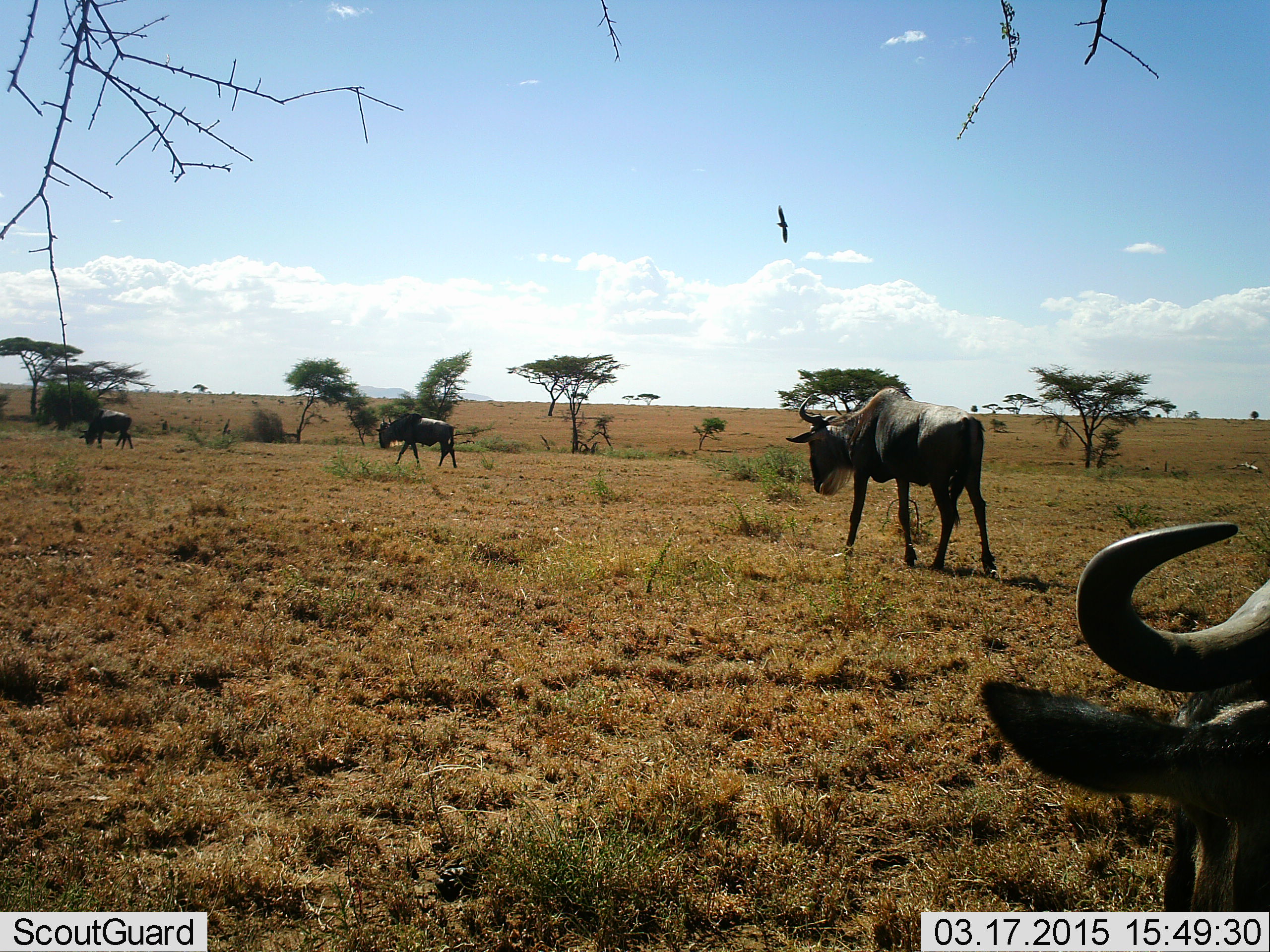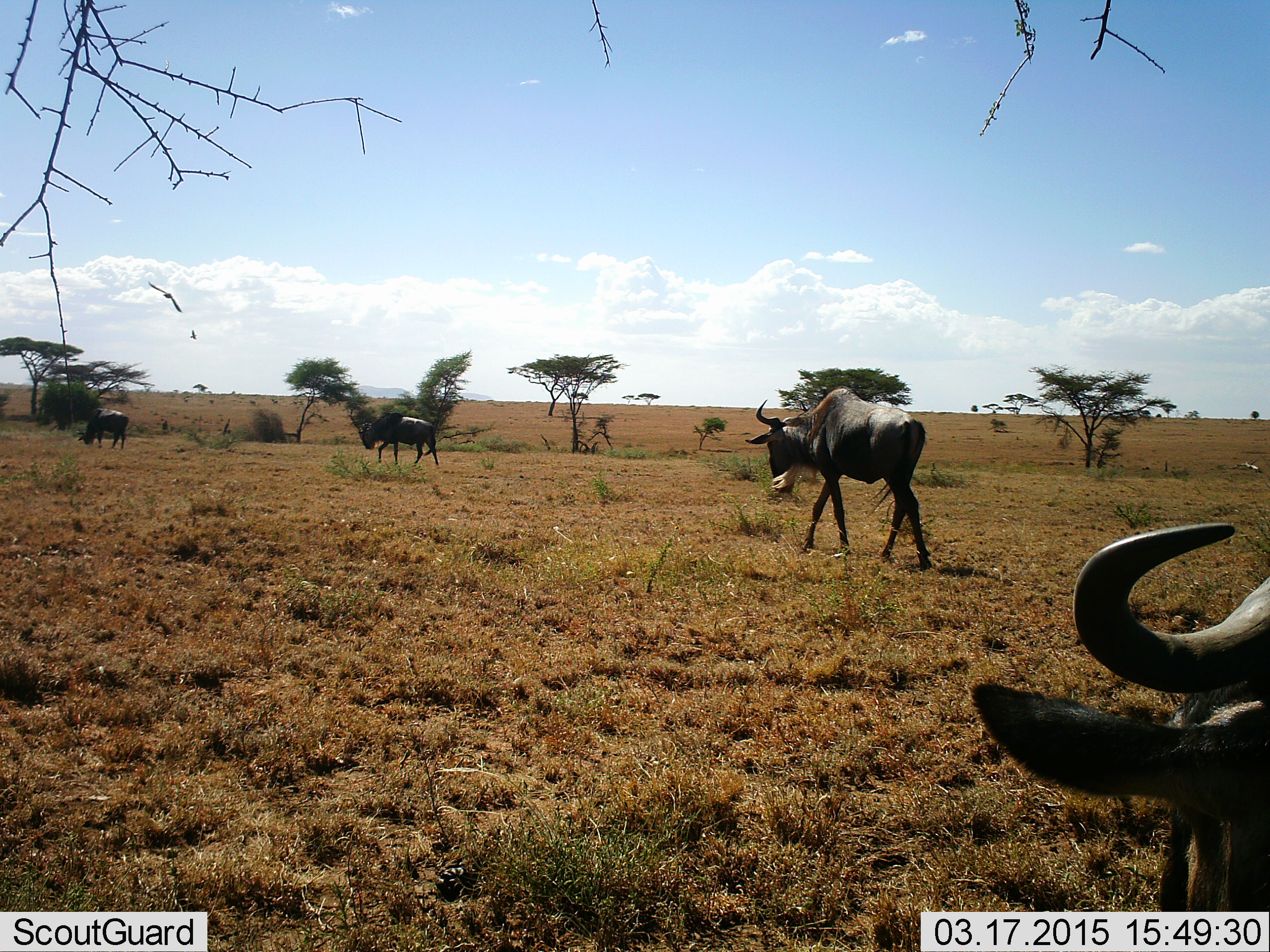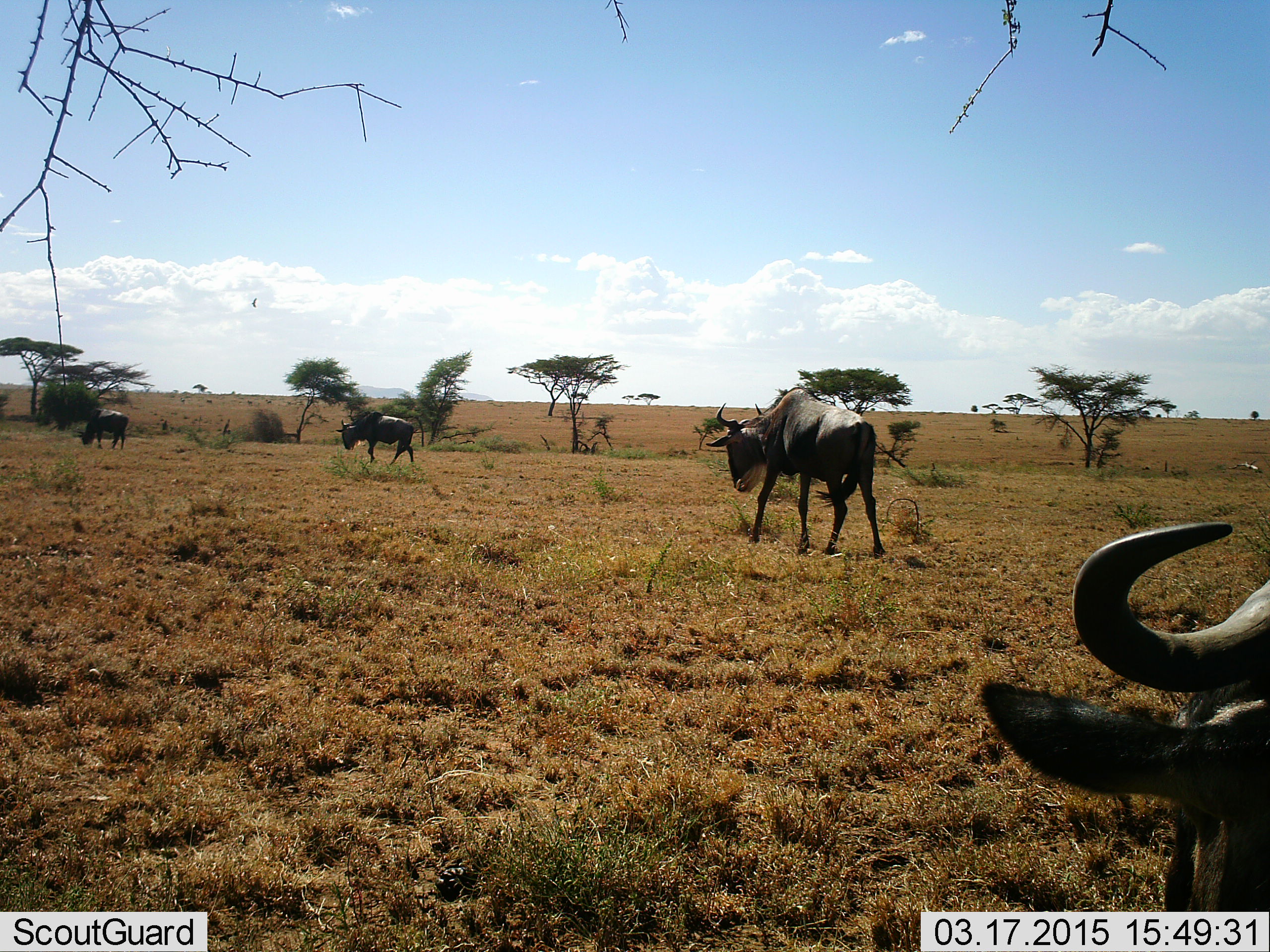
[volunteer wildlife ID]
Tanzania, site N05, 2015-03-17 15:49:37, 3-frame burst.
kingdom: Animalia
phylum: Chordata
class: Mammalia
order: Artiodactyla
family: Bovidae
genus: Connochaetes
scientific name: Connochaetes taurinus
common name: blue wildebeest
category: wildebeest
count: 4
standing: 42%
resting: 17%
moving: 100%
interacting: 0%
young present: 0%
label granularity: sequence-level